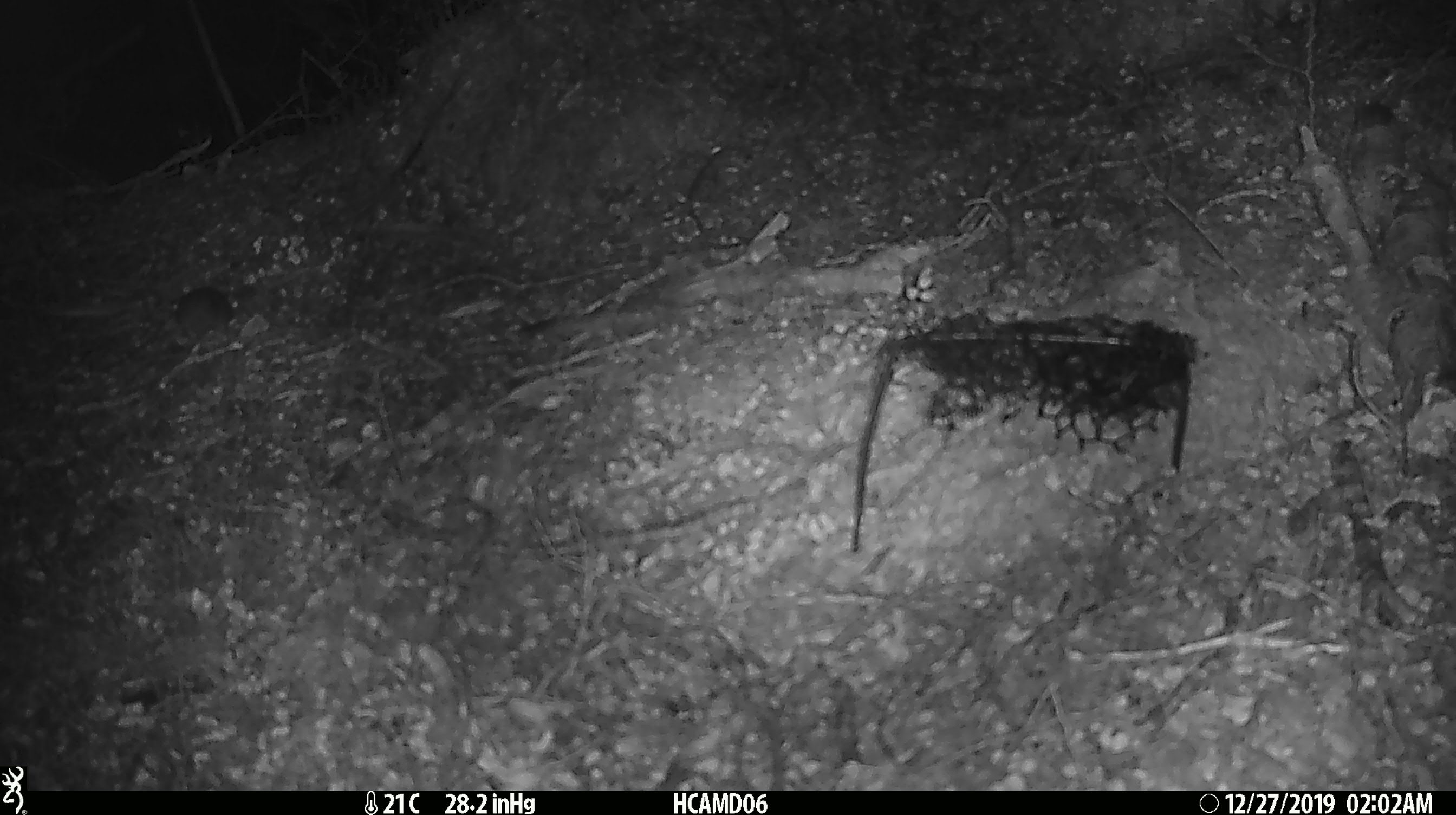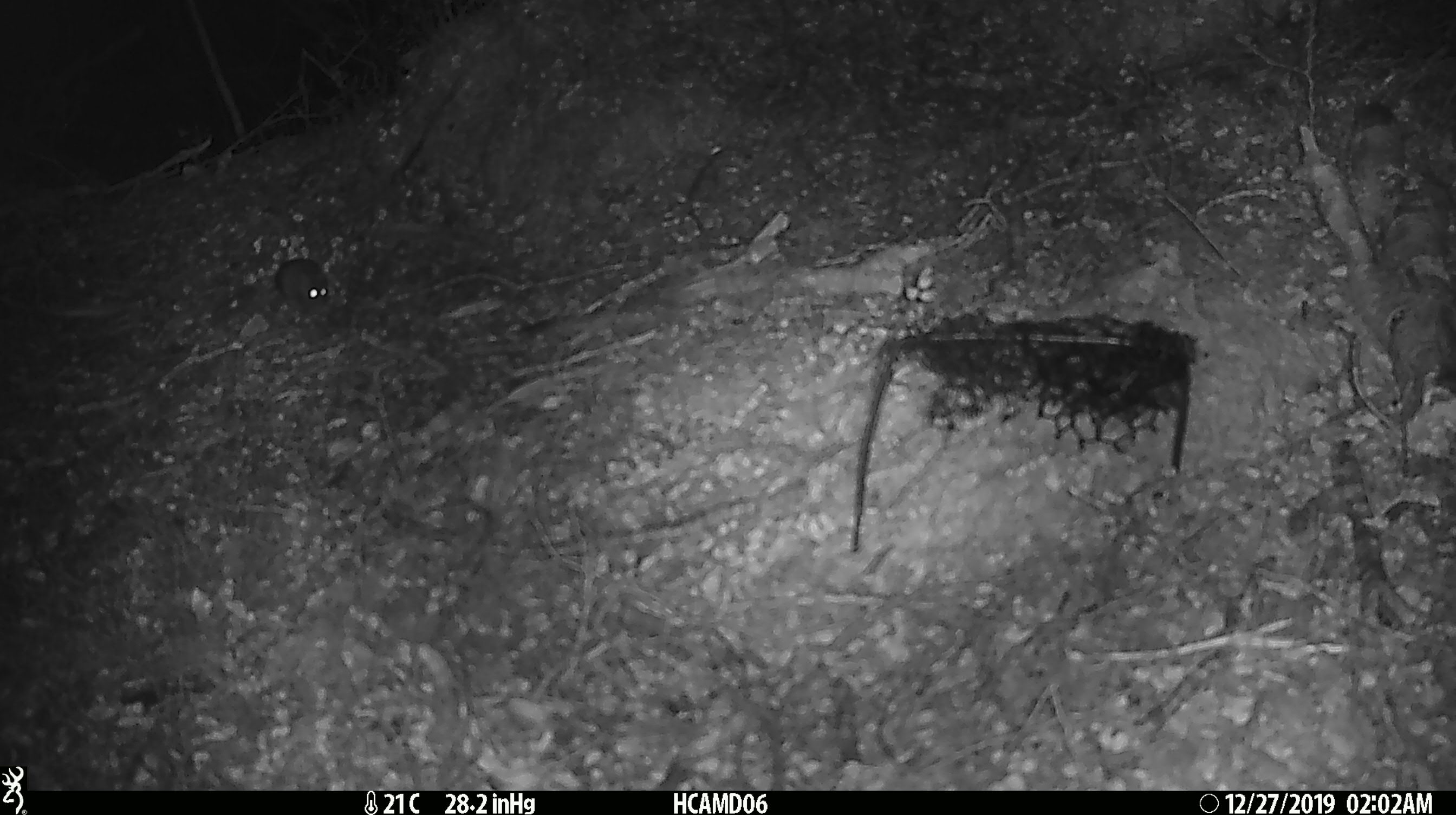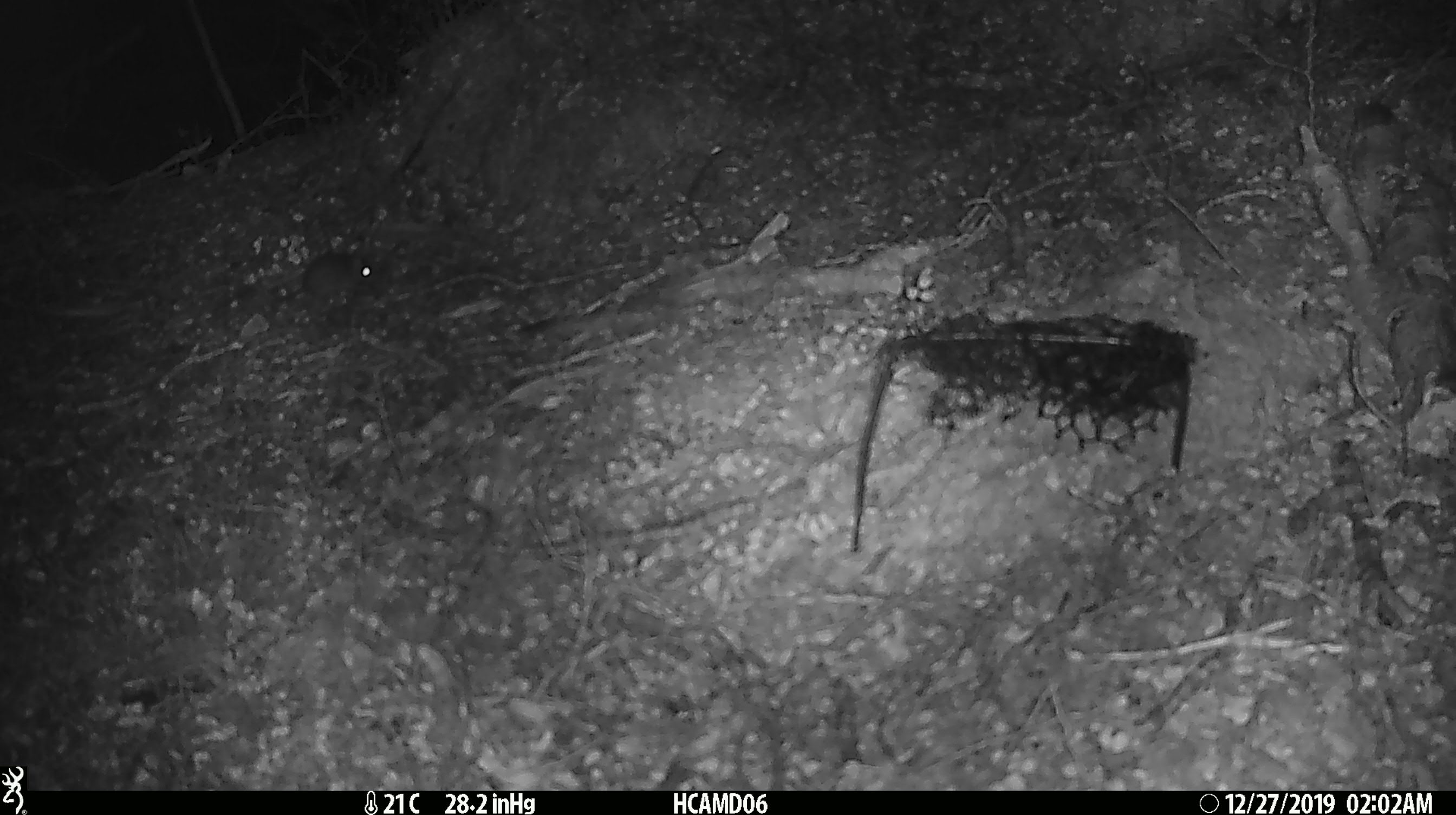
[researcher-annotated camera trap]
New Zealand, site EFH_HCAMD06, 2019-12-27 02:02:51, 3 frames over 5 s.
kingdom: Animalia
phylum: Chordata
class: Mammalia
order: Rodentia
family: Muridae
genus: Mus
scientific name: Mus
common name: mouse